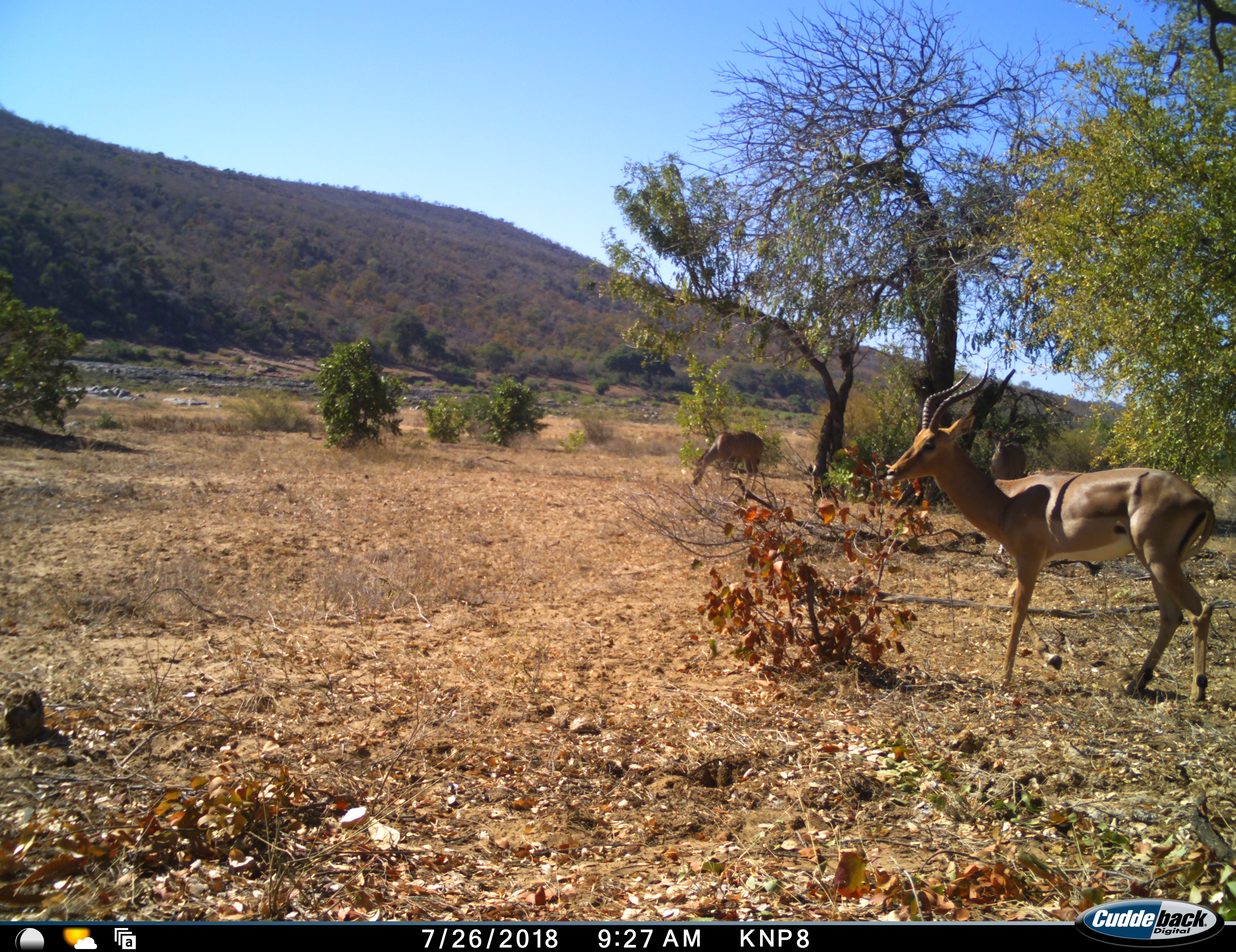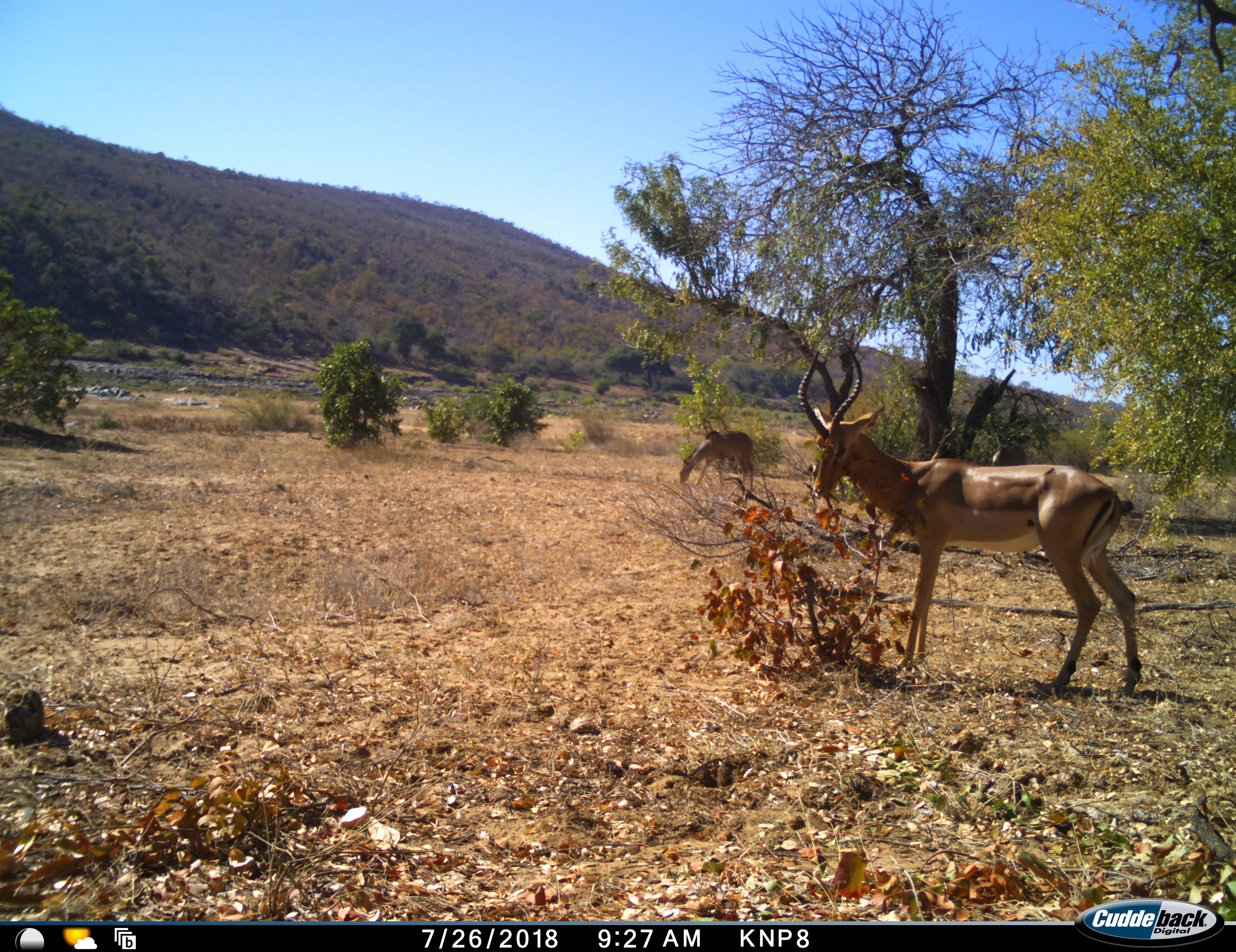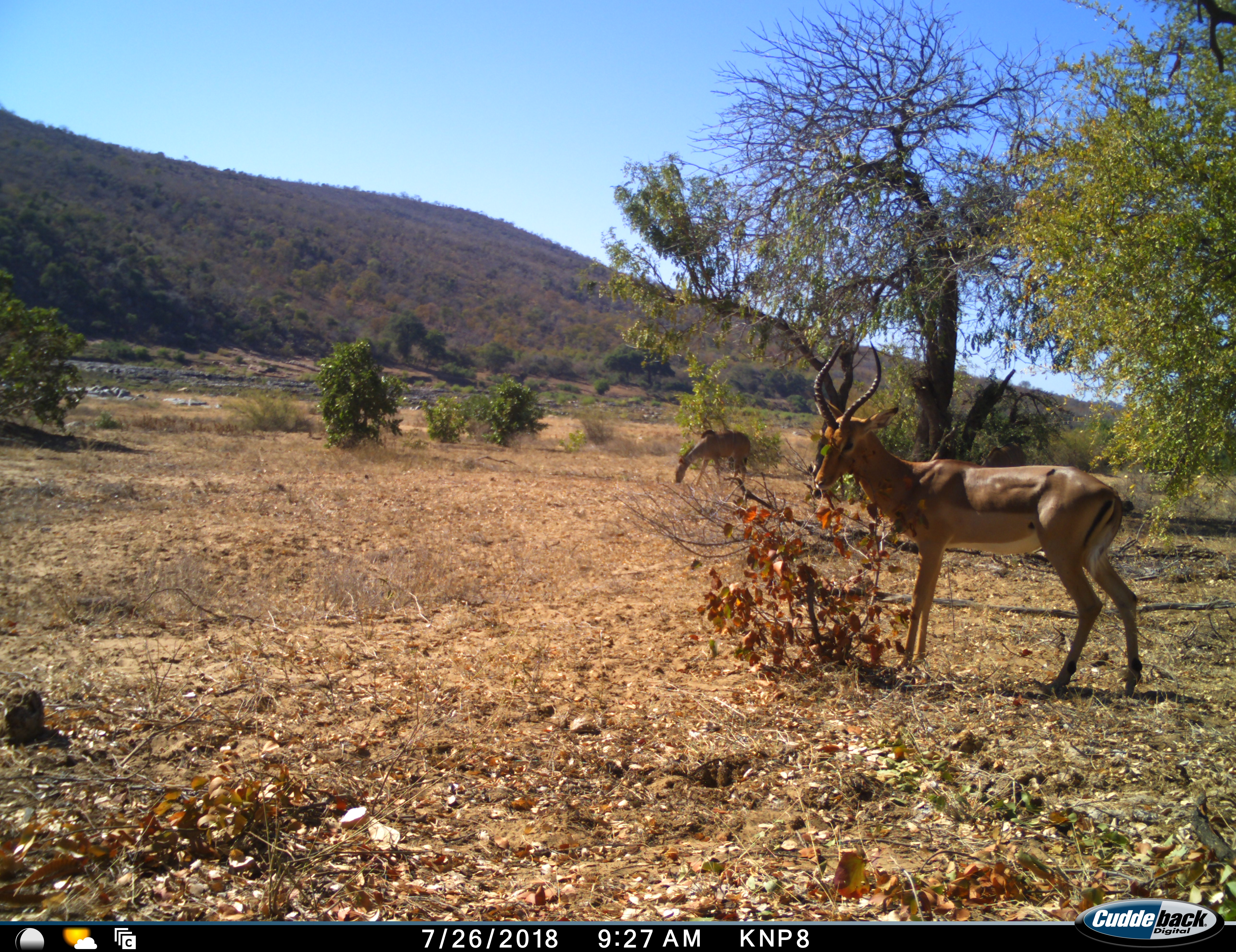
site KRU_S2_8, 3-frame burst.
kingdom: Animalia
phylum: Chordata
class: Mammalia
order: Artiodactyla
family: Bovidae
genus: Aepyceros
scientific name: Aepyceros melampus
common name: impala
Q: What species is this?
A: Impala (Aepyceros melampus).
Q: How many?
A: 2.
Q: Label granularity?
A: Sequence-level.